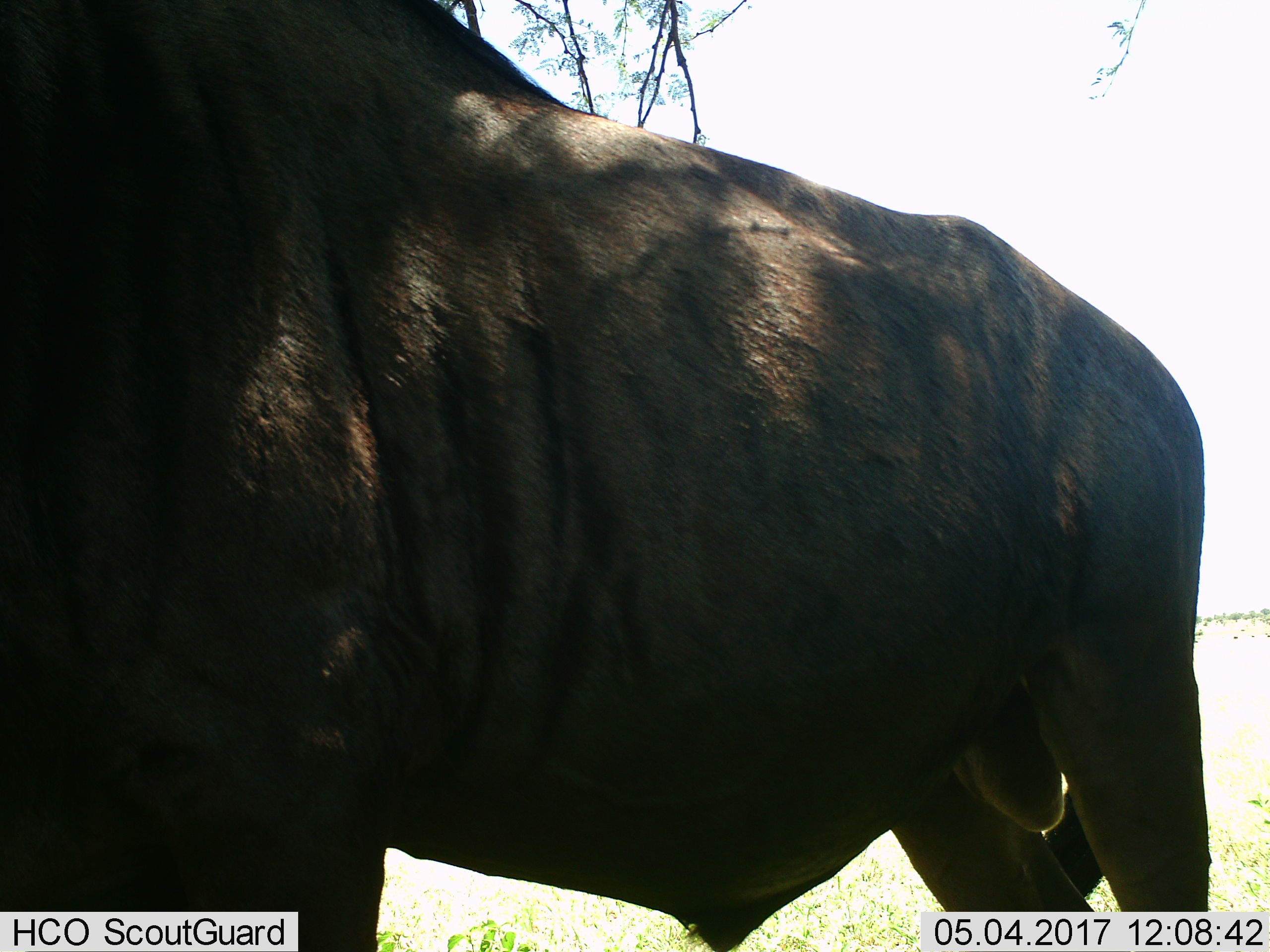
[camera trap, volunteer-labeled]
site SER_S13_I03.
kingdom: Animalia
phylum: Chordata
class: Mammalia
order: Artiodactyla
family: Bovidae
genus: Connochaetes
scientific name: Connochaetes taurinus taurinus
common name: blue wildebeest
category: wildebeestblue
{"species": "wildebeestblue (blue wildebeest) (Connochaetes taurinus taurinus)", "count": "1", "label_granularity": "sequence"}